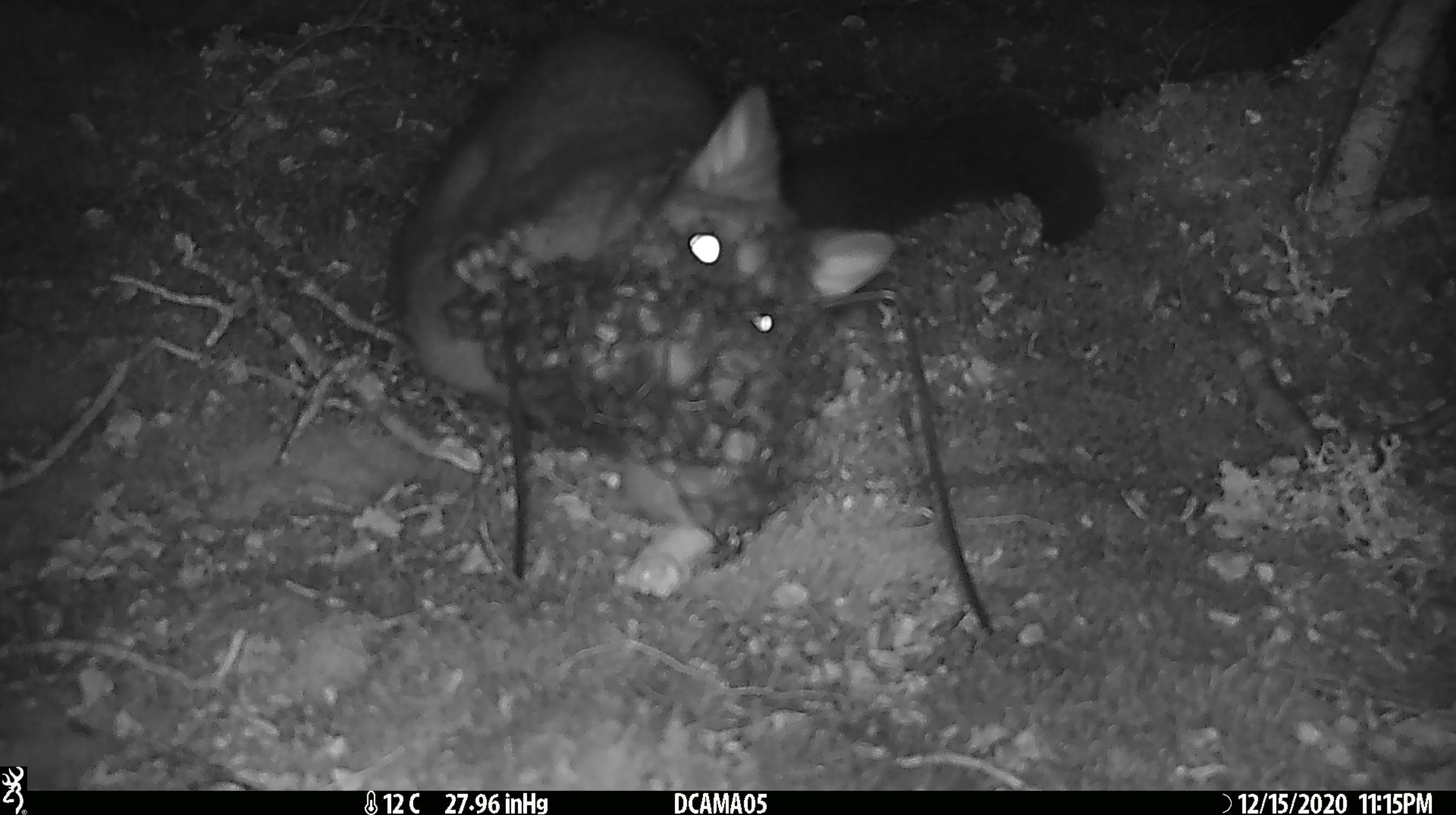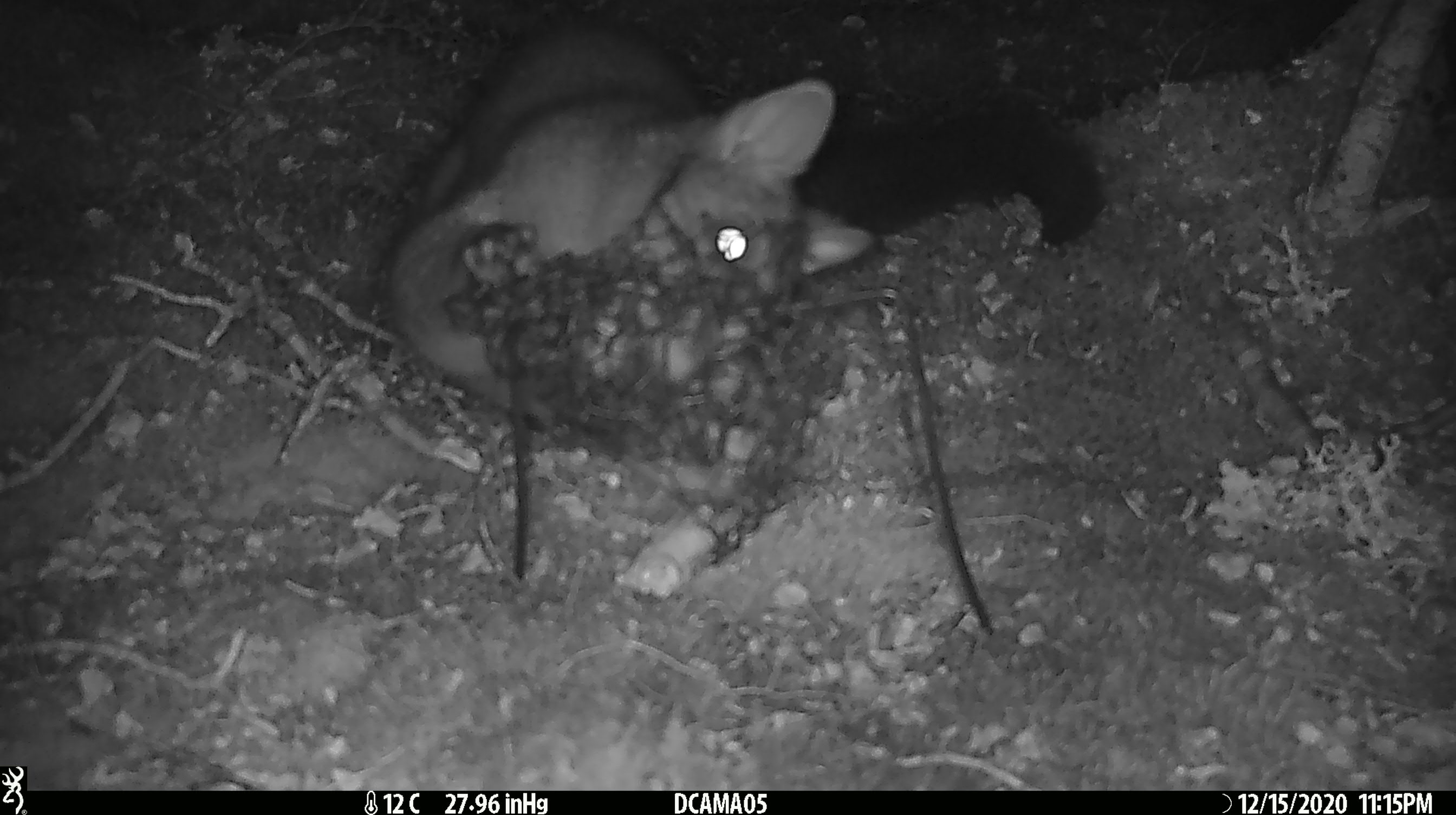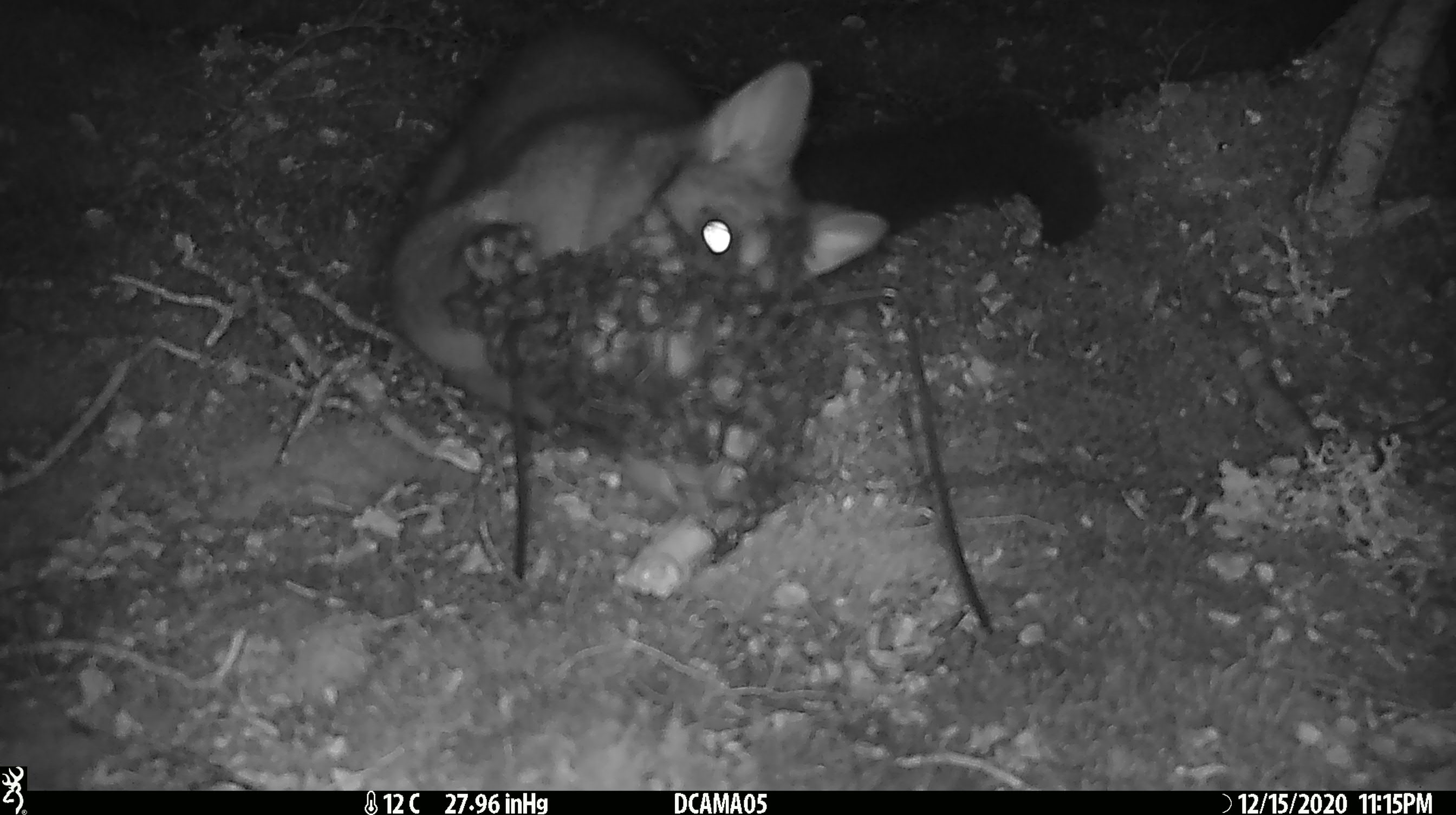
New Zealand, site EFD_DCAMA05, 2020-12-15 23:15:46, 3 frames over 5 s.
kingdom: Animalia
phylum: Chordata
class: Mammalia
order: Diprotodontia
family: Phalangeridae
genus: Trichosurus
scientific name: Trichosurus vulpecula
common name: common brushtail possum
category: possum